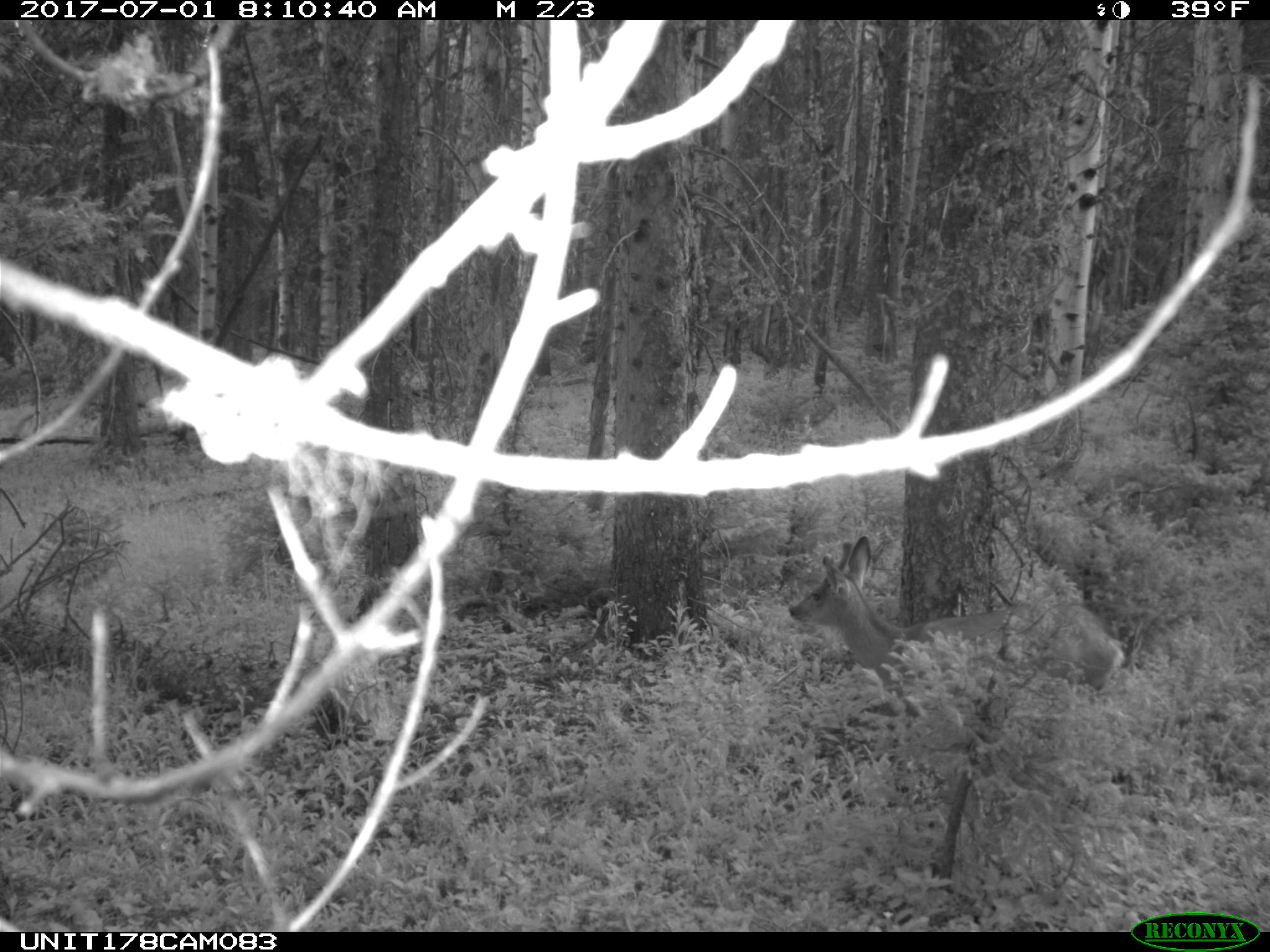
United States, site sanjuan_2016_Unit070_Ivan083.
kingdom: Animalia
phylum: Chordata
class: Mammalia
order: Artiodactyla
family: Cervidae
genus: Odocoileus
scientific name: Odocoileus hemionus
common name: mule deer